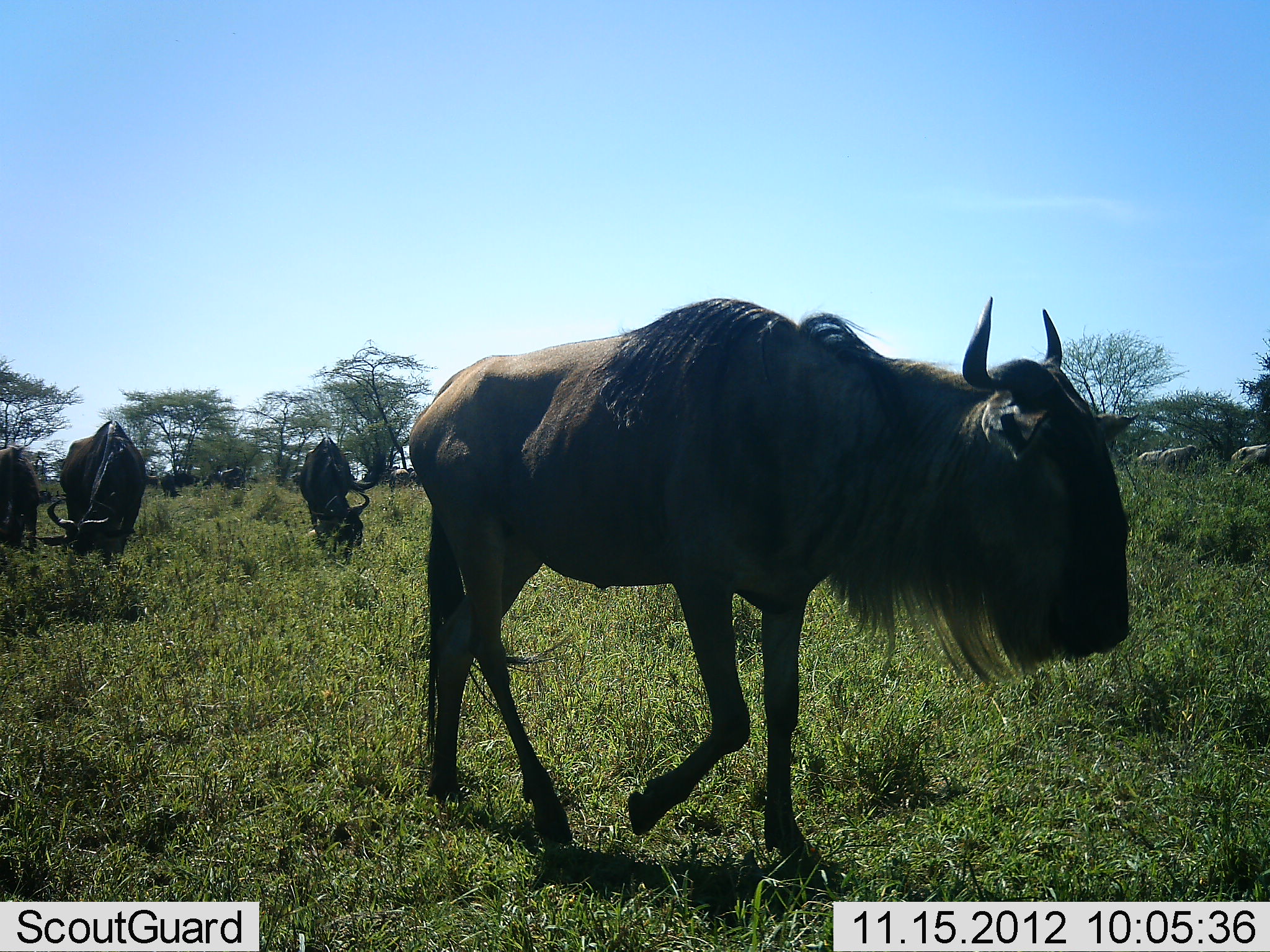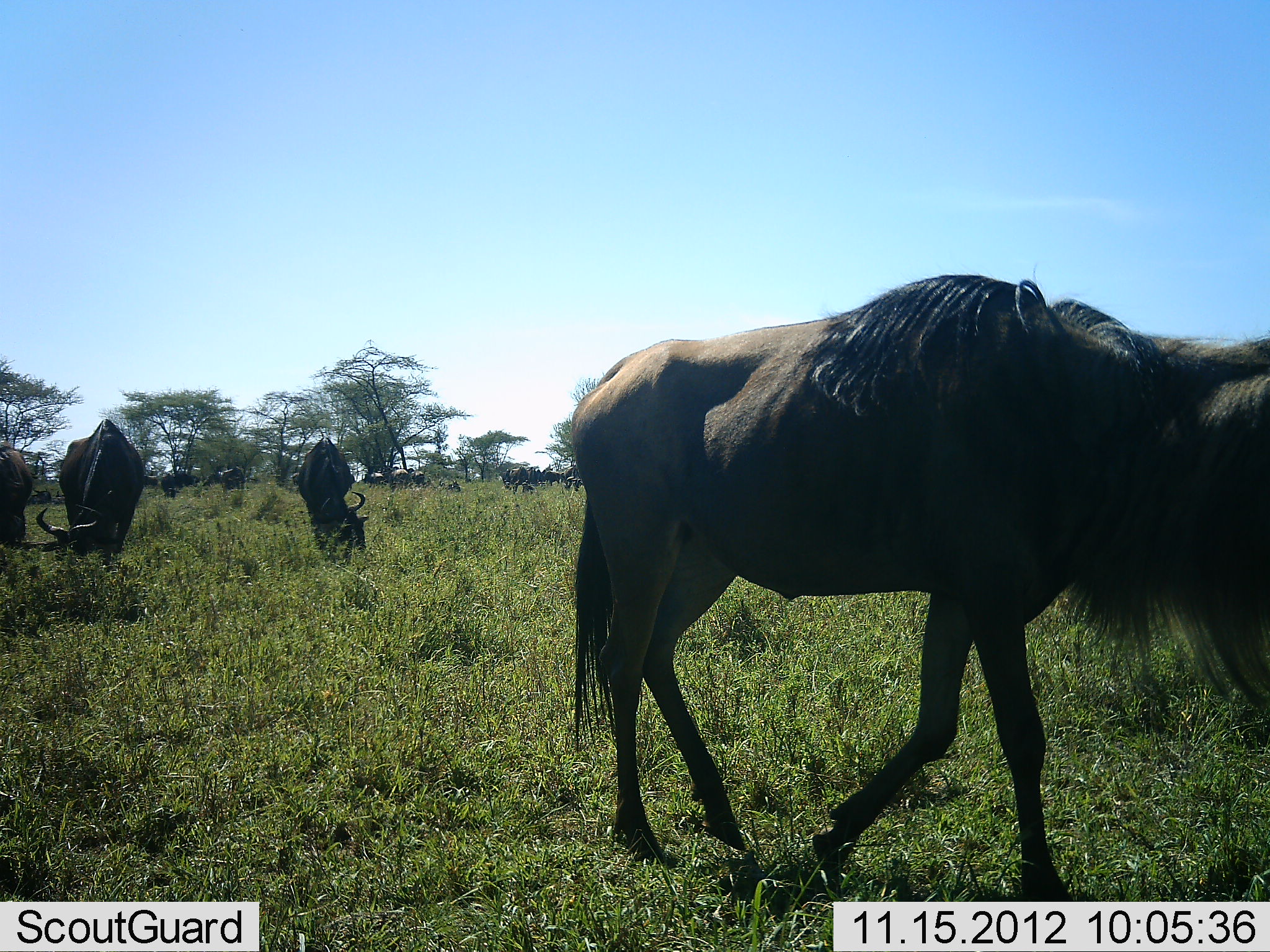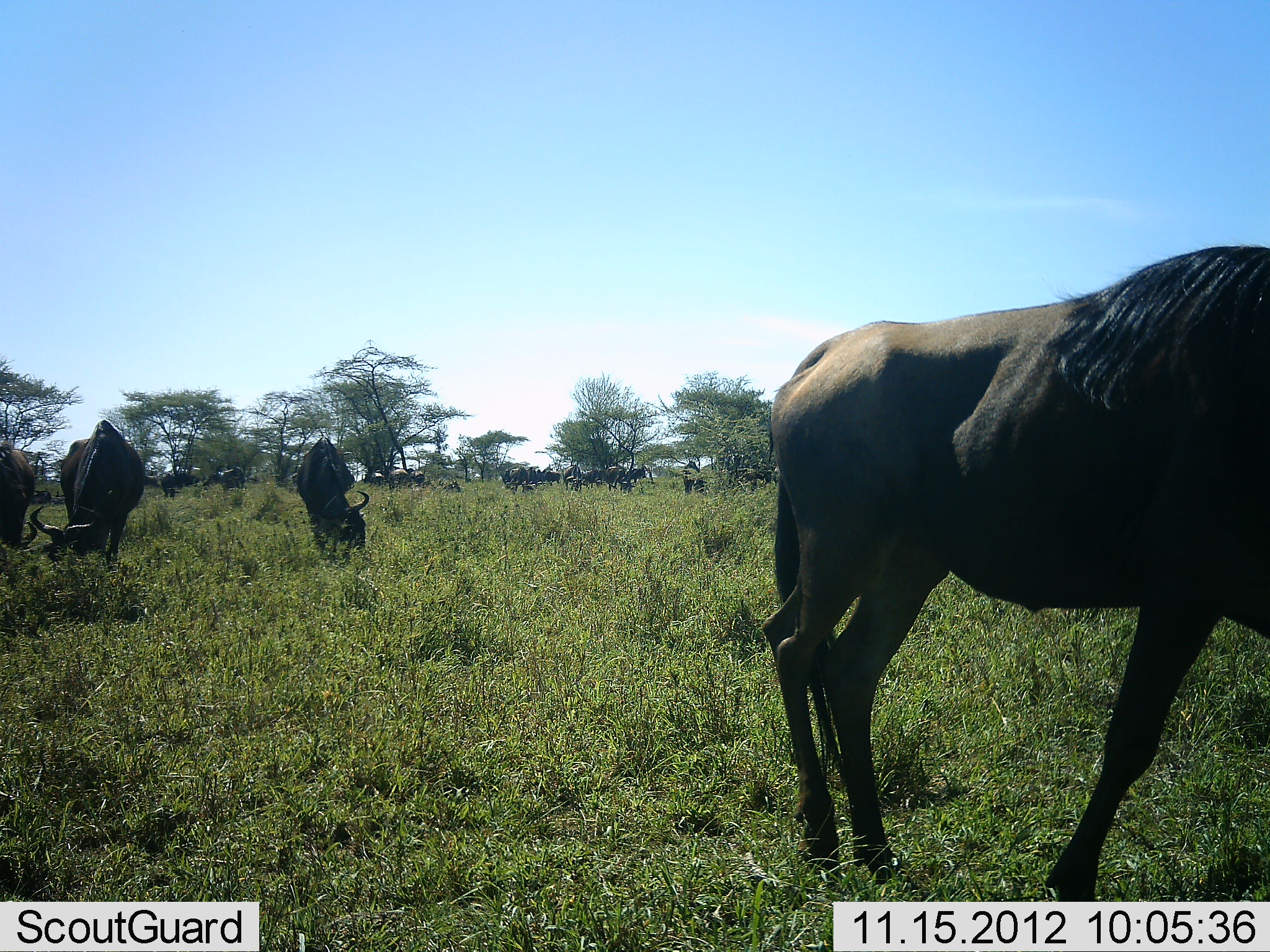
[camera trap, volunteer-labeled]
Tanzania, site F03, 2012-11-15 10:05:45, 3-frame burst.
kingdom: Animalia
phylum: Chordata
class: Mammalia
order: Artiodactyla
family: Bovidae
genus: Connochaetes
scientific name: Connochaetes taurinus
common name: blue wildebeest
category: wildebeest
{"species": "wildebeest (blue wildebeest) (Connochaetes taurinus)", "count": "11-50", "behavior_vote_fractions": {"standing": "40%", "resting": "0%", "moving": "80%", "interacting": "0%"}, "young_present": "0%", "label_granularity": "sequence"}